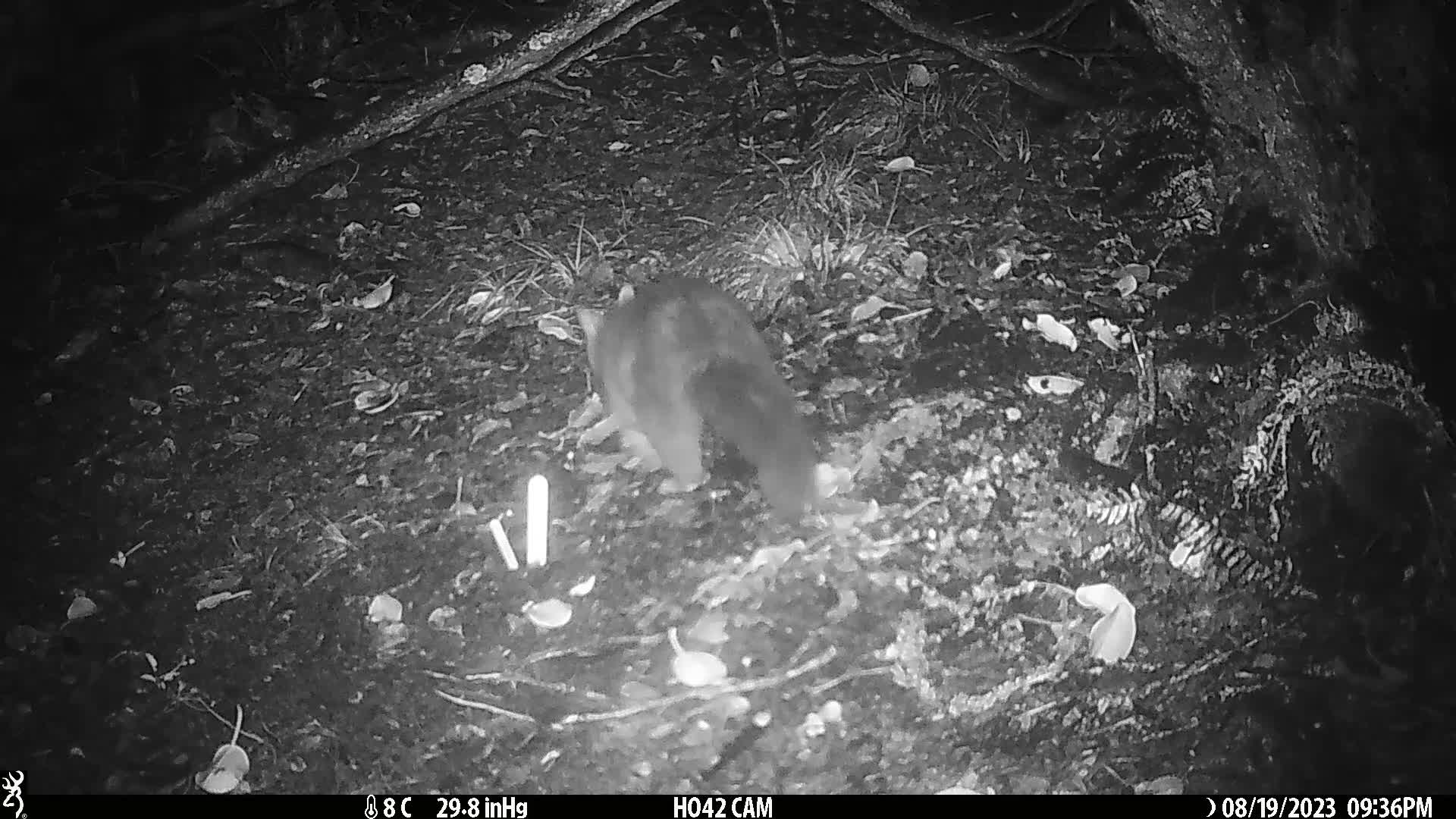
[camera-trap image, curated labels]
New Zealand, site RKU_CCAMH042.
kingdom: Animalia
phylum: Chordata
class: Mammalia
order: Diprotodontia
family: Phalangeridae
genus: Trichosurus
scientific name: Trichosurus vulpecula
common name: common brushtail possum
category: possum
Possum (common brushtail possum) (Trichosurus vulpecula).